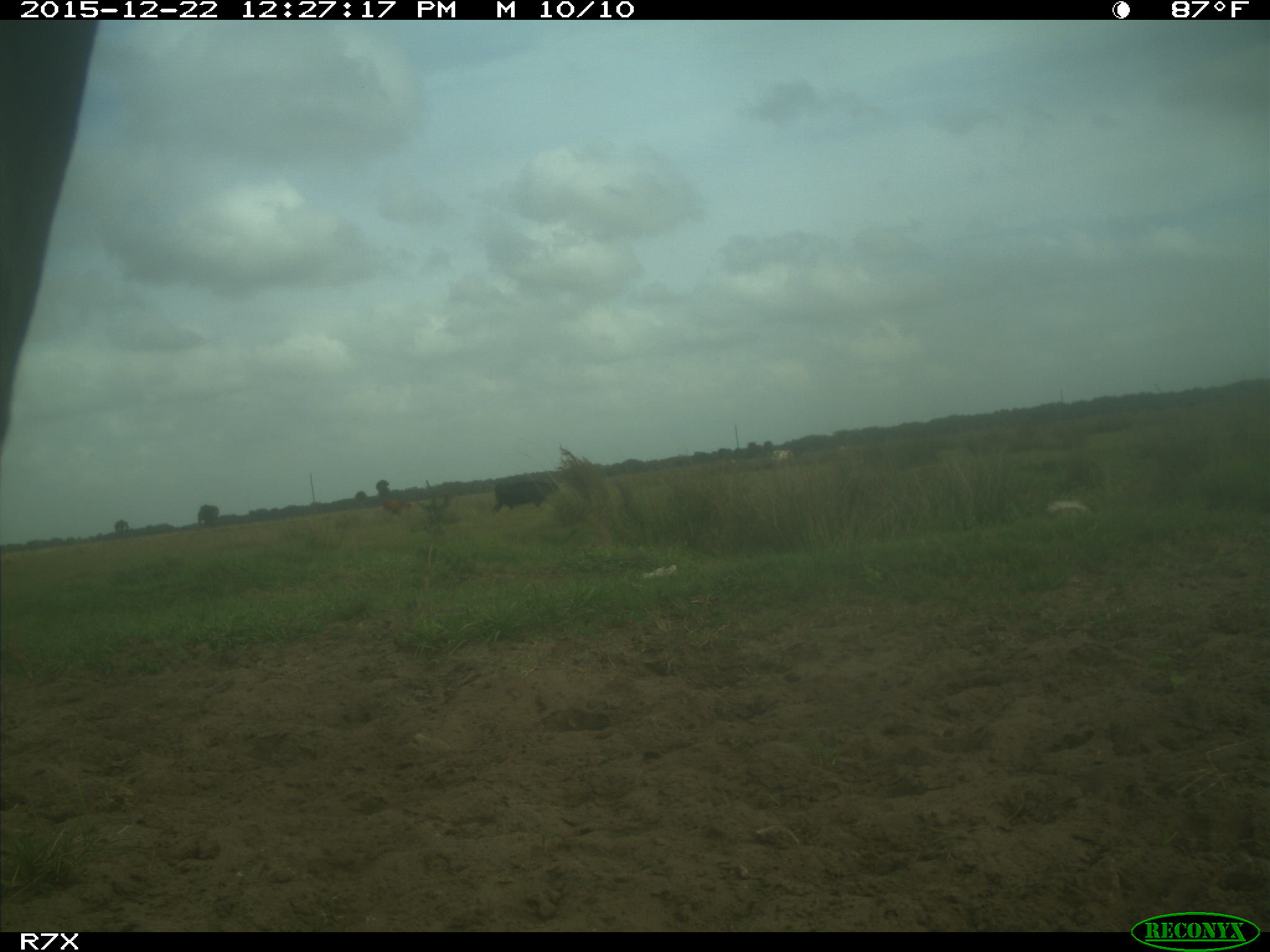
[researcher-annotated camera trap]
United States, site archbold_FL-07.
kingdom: Animalia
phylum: Chordata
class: Mammalia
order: Artiodactyla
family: Bovidae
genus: Bos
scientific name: Bos taurus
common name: domestic cow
Bos taurus (domestic cow).